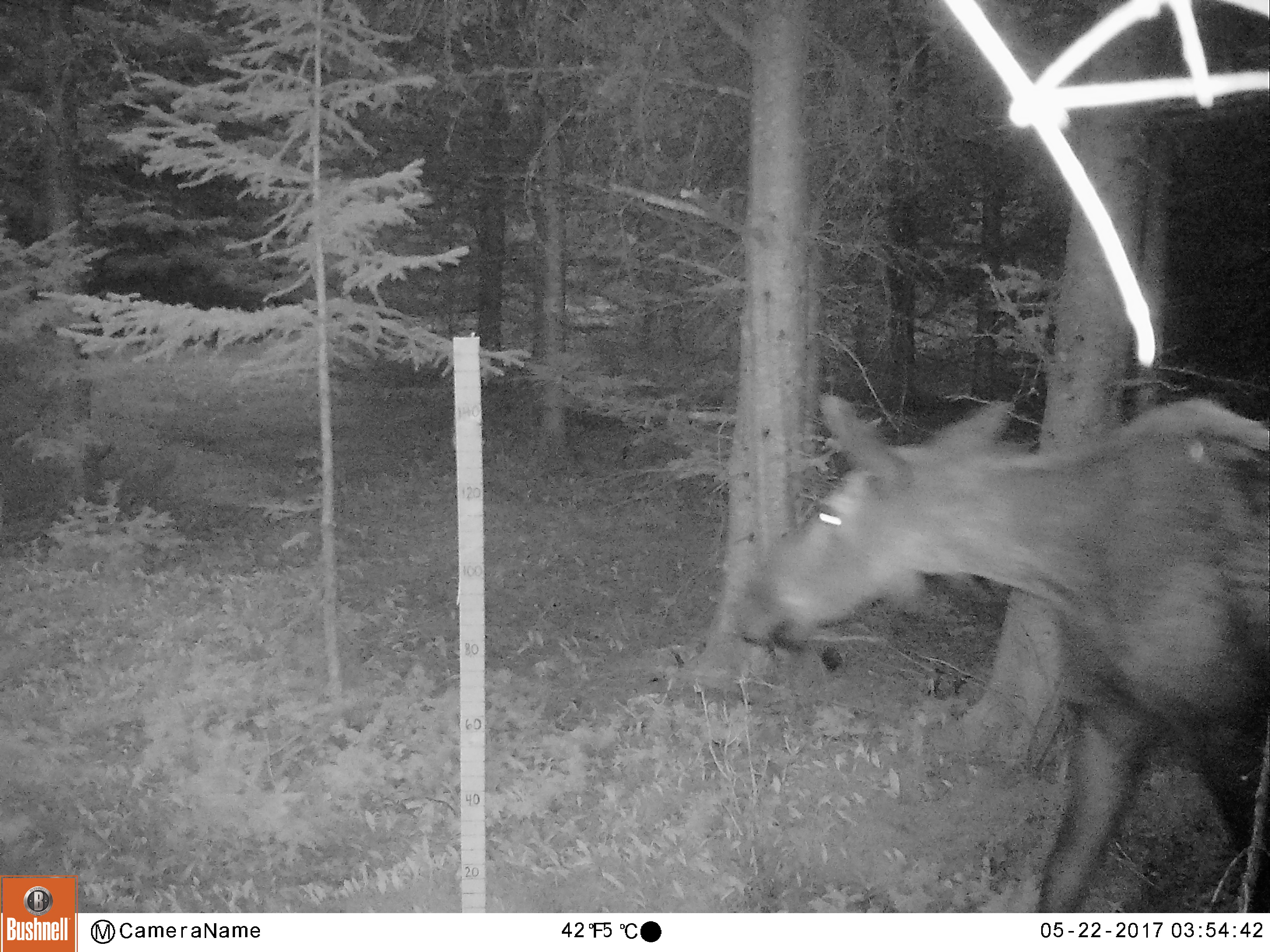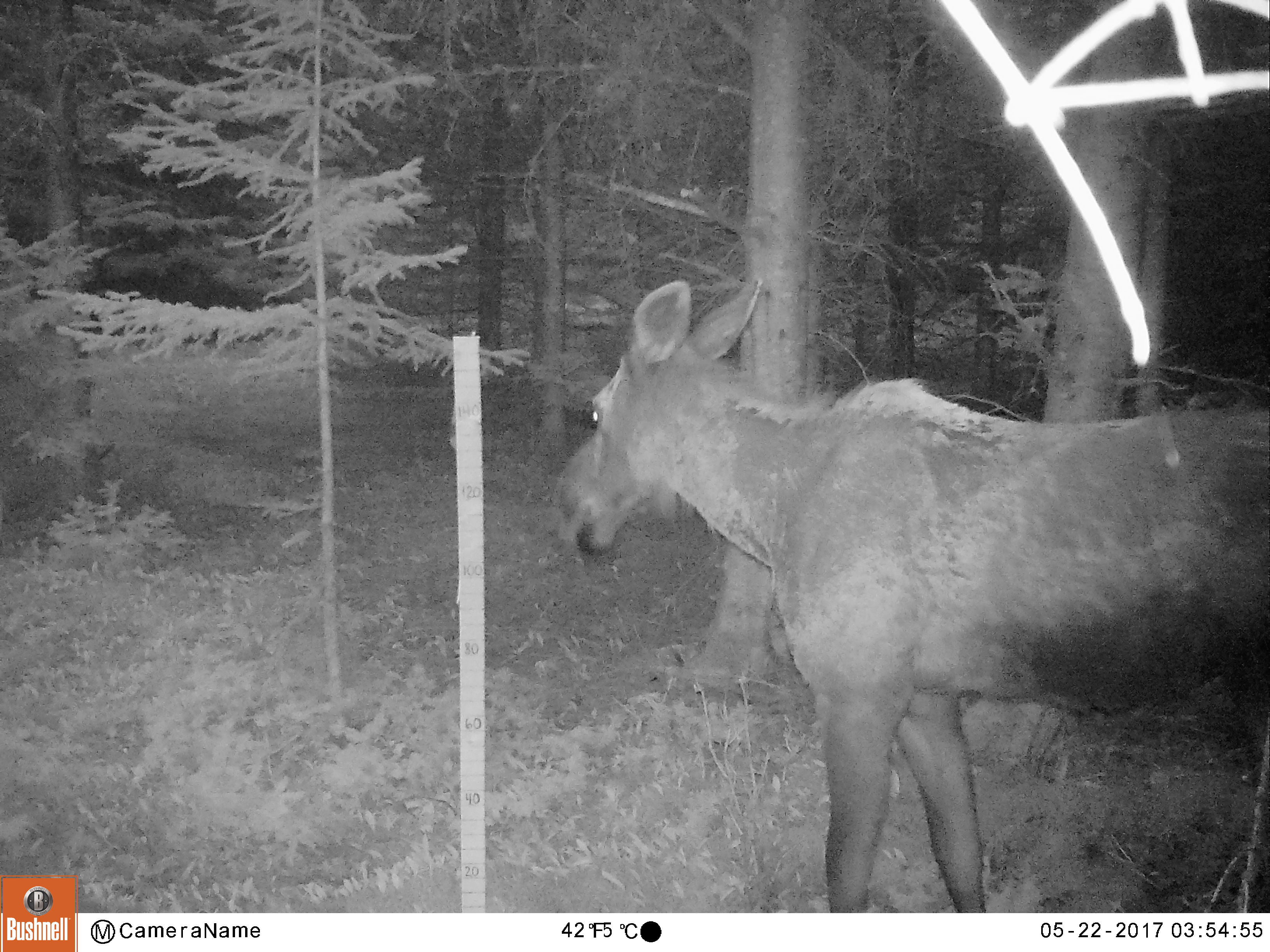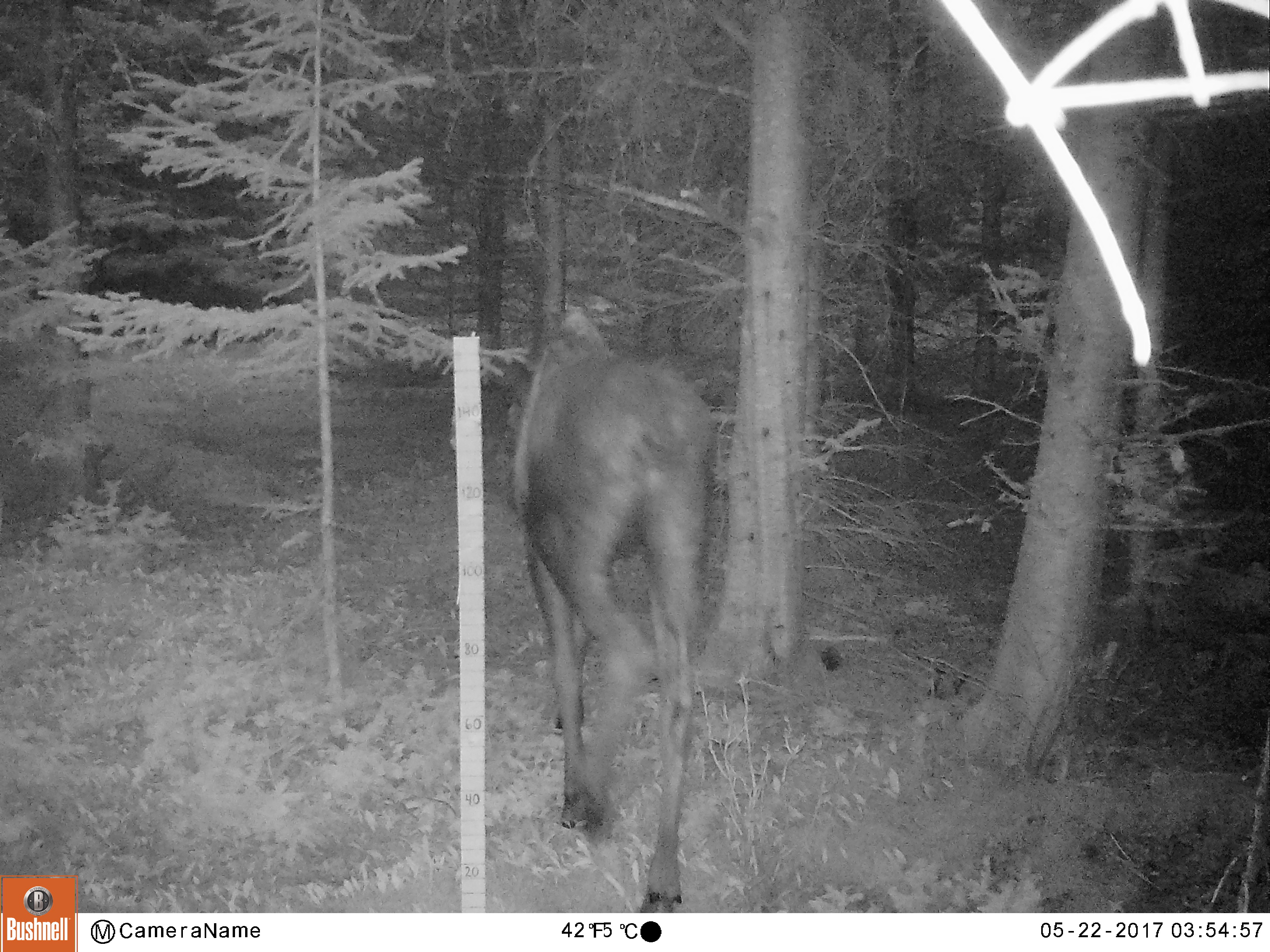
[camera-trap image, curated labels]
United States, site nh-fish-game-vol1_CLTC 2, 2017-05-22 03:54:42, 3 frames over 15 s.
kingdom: Animalia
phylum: Chordata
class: Mammalia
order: Artiodactyla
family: Cervidae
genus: Alces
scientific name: Alces alces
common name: moose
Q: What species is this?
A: Moose (Alces alces).